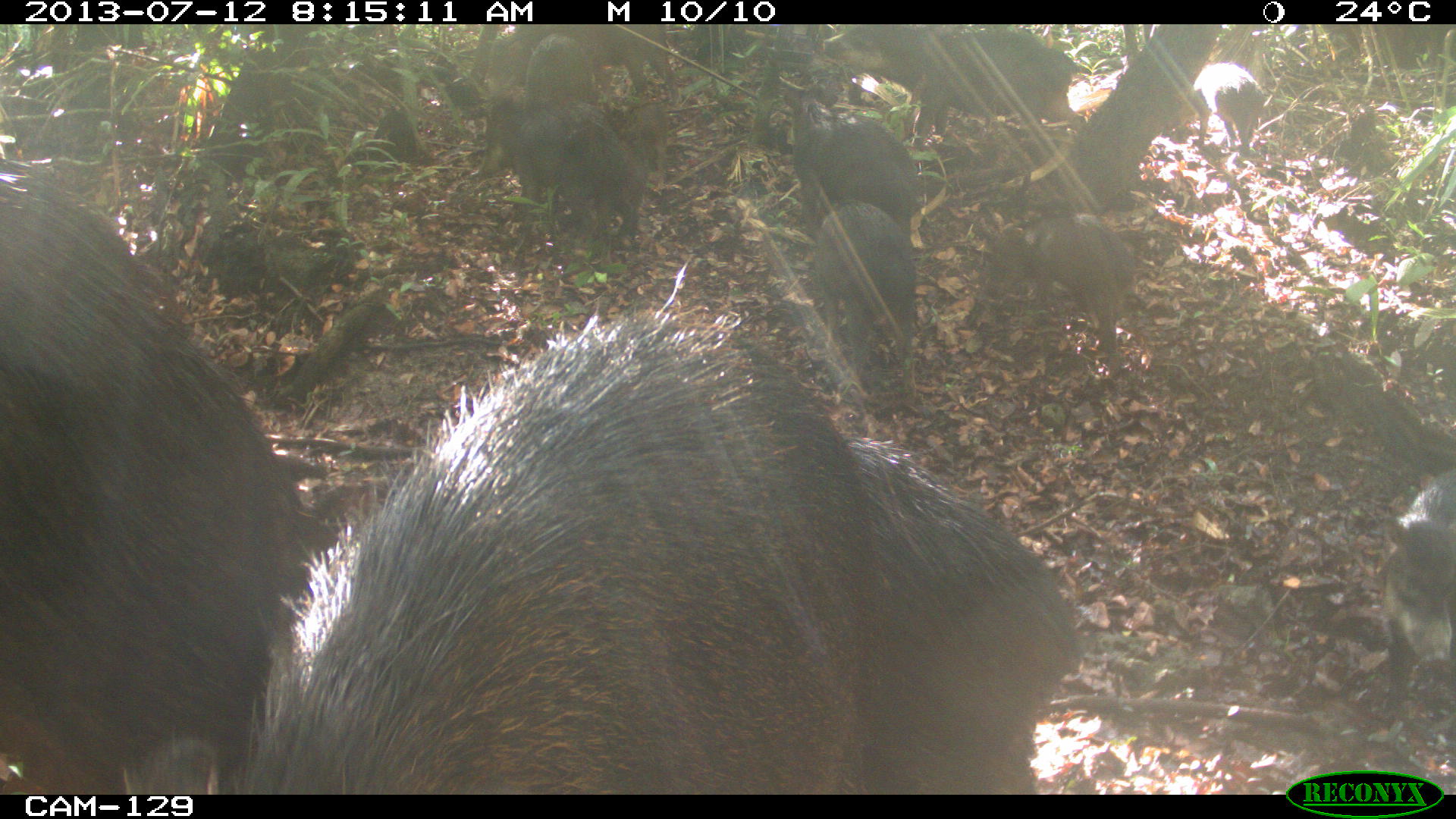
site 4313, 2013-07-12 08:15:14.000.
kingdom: Animalia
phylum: Chordata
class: Mammalia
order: Artiodactyla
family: Tayassuidae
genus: Tayassu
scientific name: Tayassu pecari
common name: white-lipped peccary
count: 20